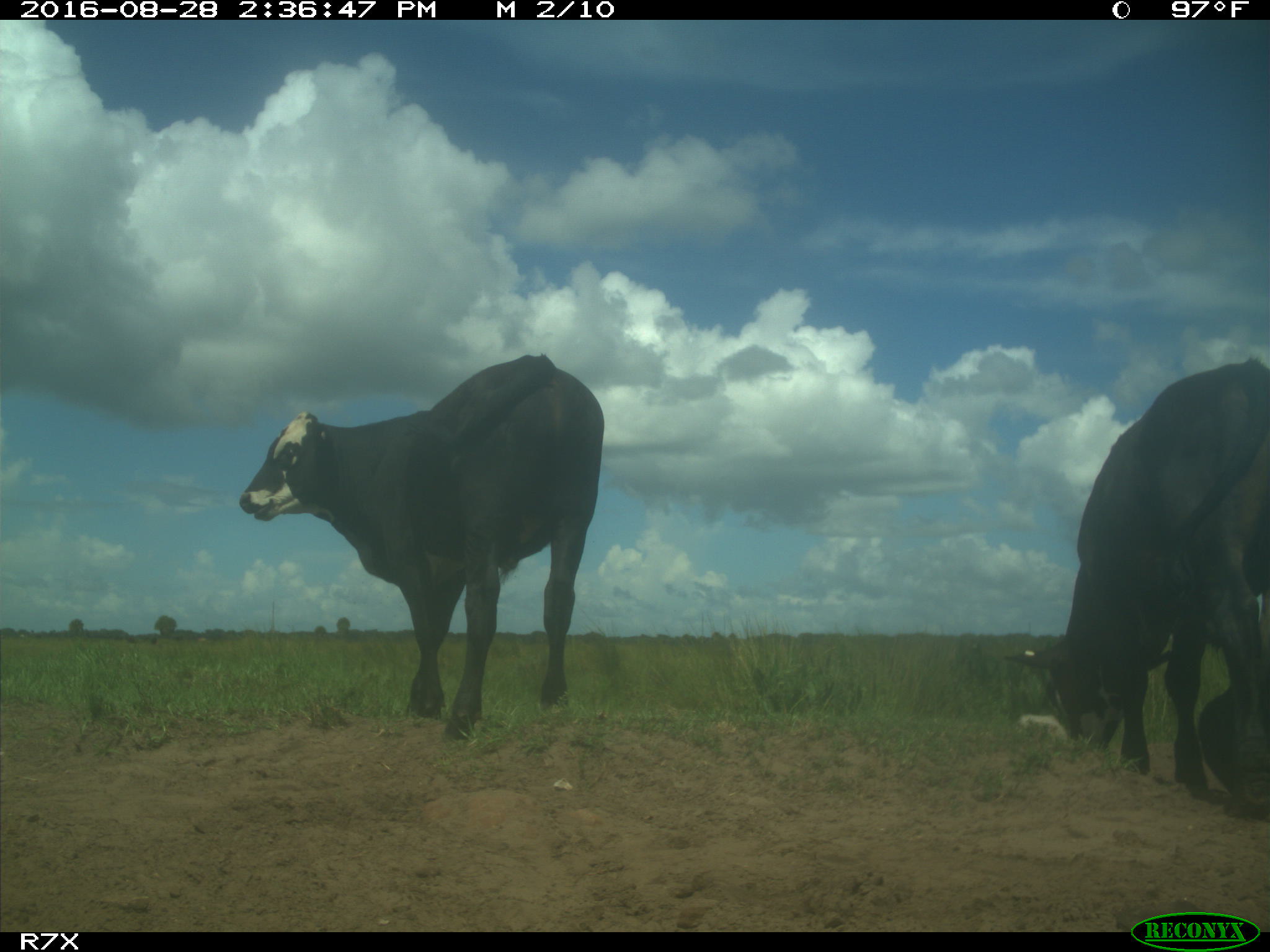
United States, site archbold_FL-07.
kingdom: Animalia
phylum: Chordata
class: Mammalia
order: Artiodactyla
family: Bovidae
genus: Bos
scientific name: Bos taurus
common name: domestic cow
Bos taurus (domestic cow).